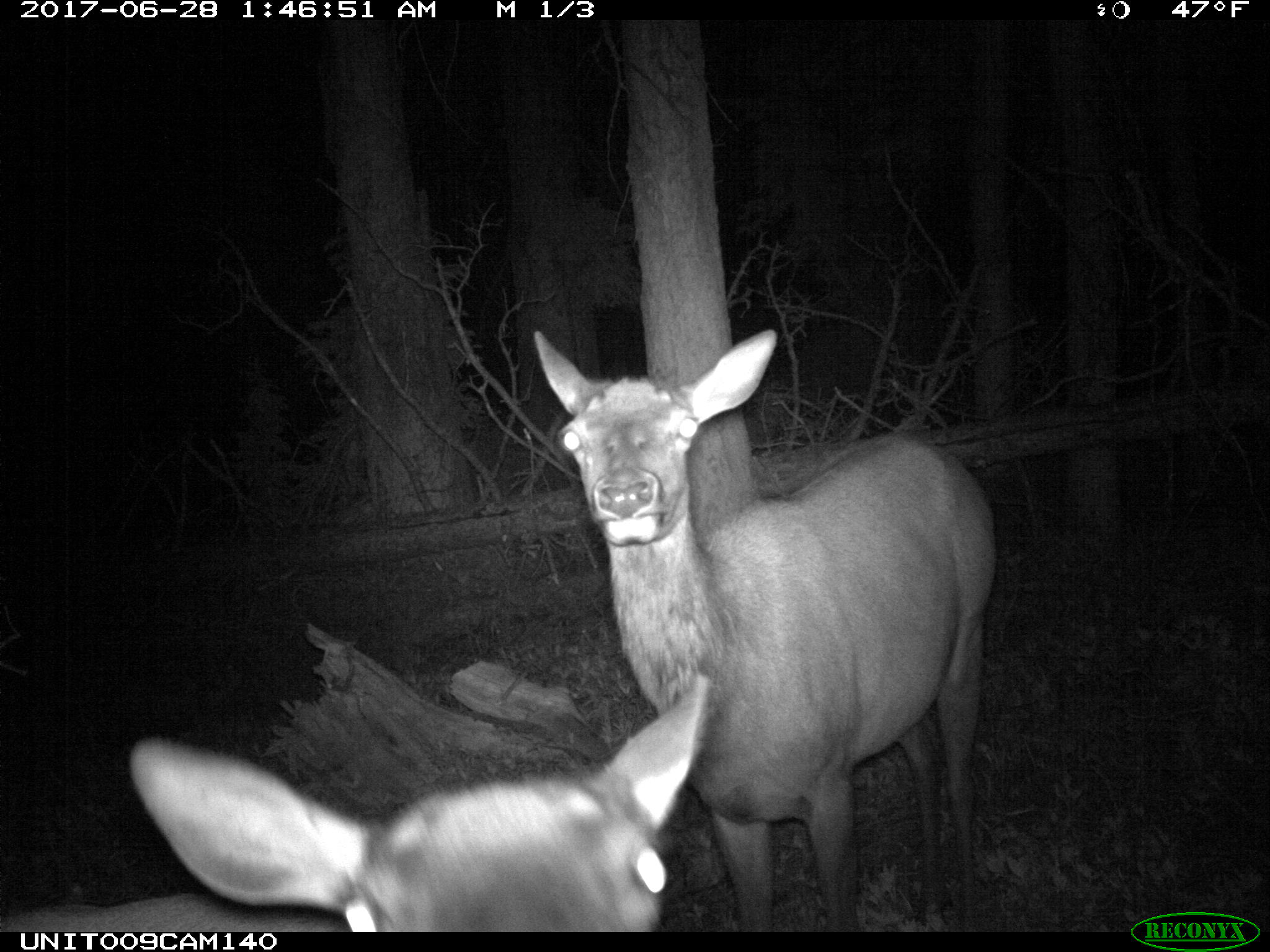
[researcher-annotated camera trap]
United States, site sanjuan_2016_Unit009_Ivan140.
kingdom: Animalia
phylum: Chordata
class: Mammalia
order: Artiodactyla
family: Cervidae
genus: Cervus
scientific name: Cervus elaphus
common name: red deer